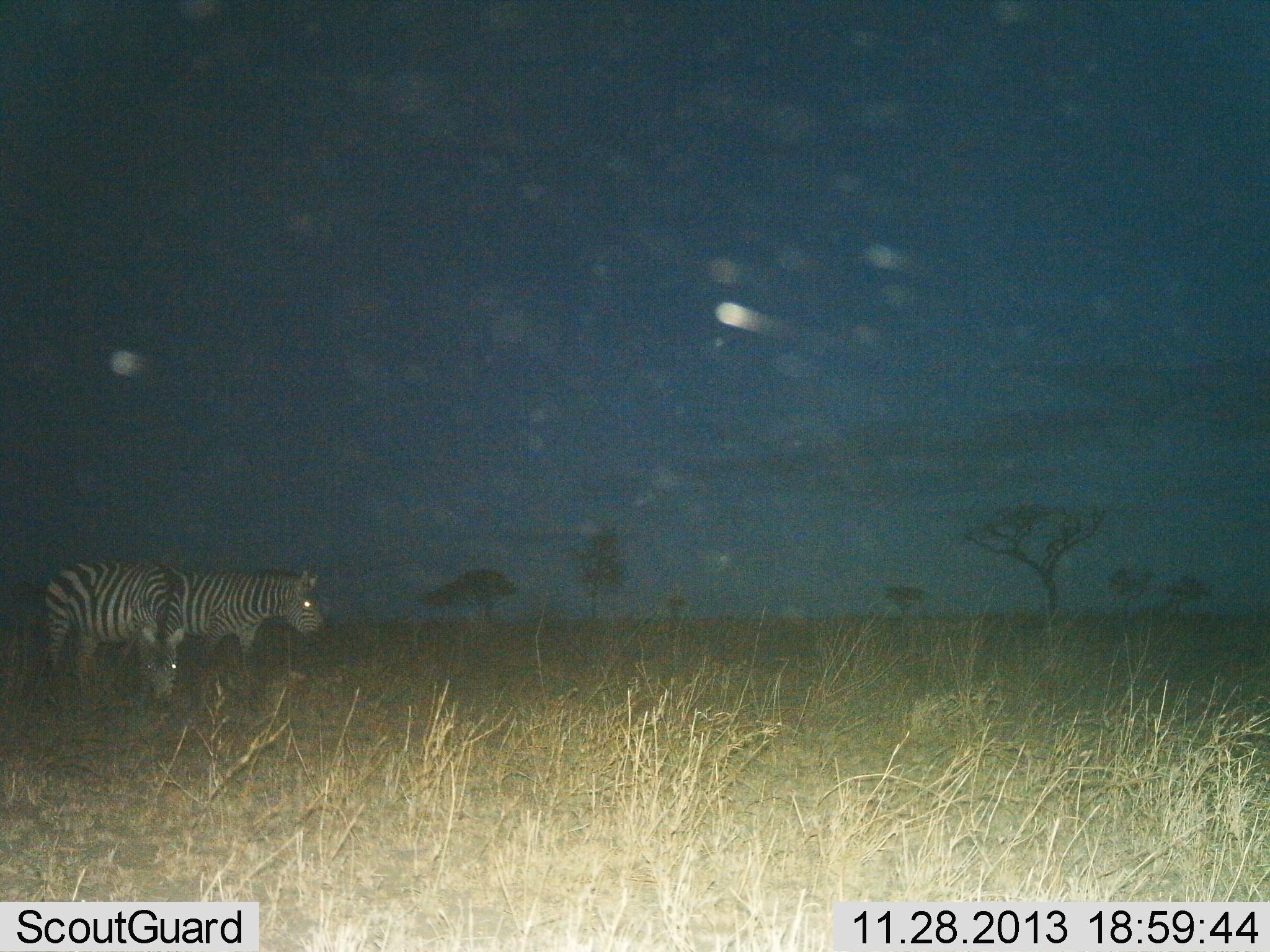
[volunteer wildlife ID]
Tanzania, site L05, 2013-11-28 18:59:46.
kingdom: Animalia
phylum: Chordata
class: Mammalia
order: Perissodactyla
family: Equidae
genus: Equus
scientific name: Equus quagga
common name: plains zebra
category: zebra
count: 2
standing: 91%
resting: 0%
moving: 9%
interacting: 0%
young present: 0%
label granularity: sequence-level